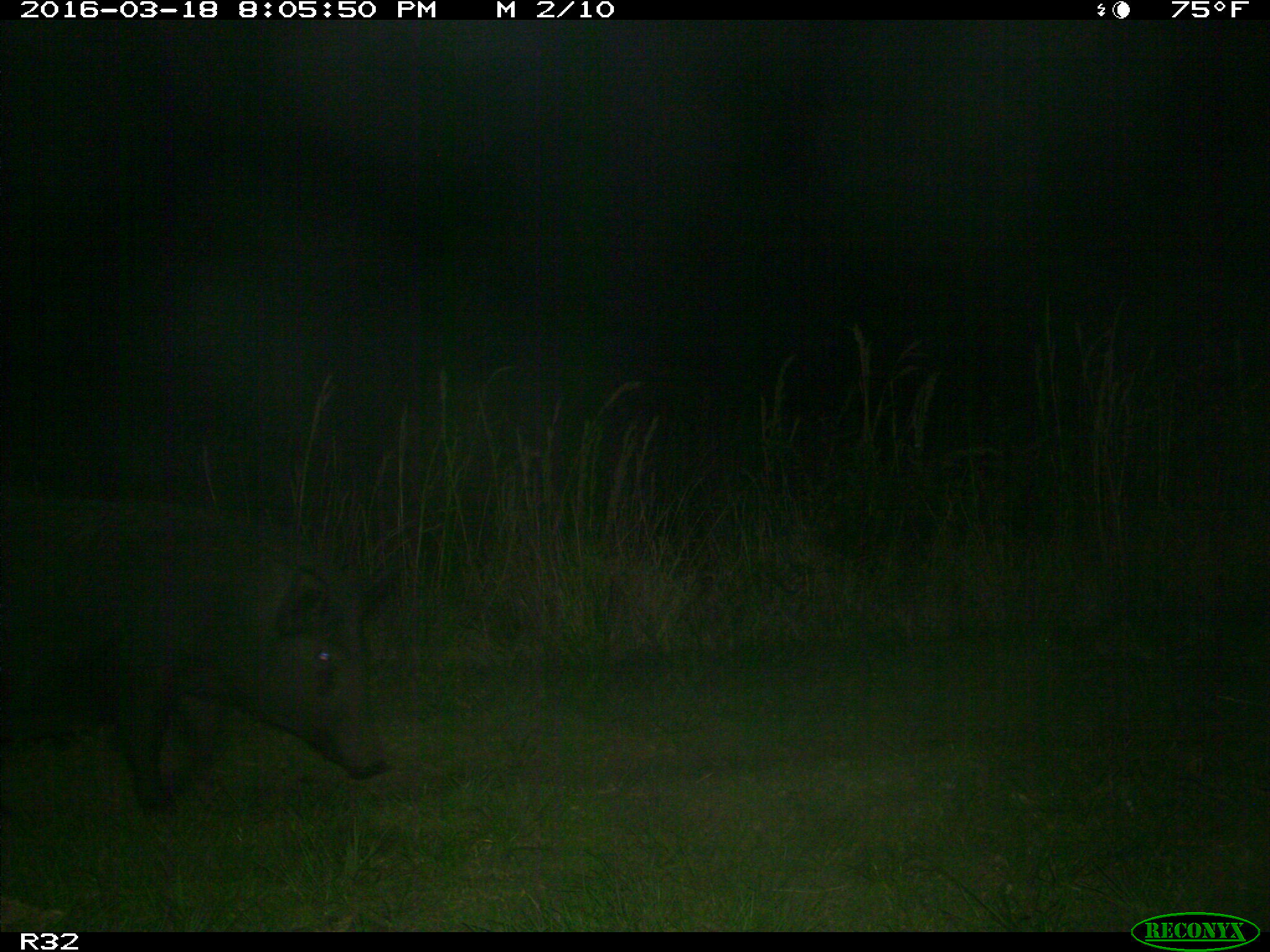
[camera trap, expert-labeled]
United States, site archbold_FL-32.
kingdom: Animalia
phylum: Chordata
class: Mammalia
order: Artiodactyla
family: Suidae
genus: Sus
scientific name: Sus scrofa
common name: wild boar